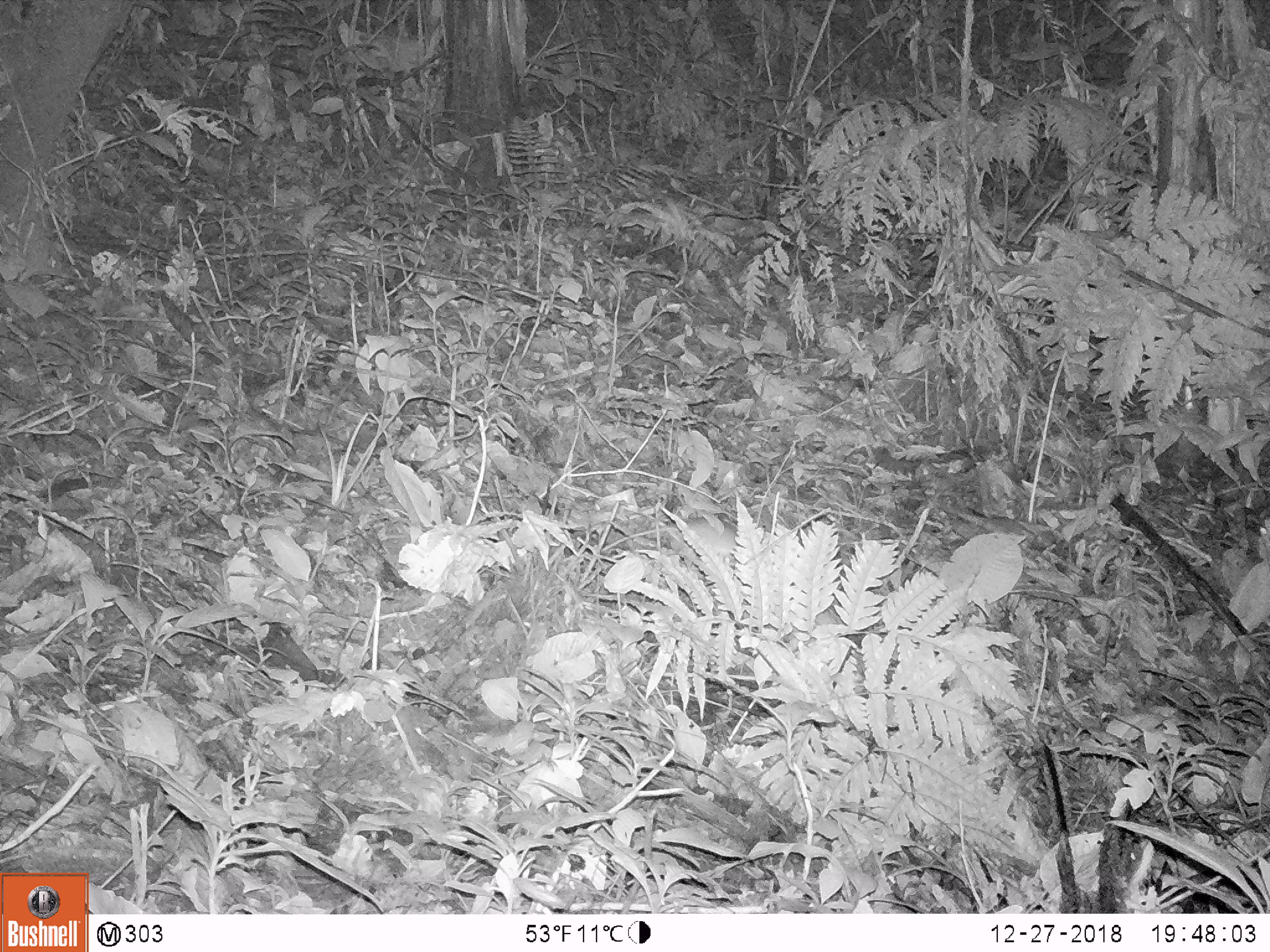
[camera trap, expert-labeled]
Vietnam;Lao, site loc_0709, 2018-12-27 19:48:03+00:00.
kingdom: Animalia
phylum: Chordata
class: Mammalia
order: Rodentia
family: Muridae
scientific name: Muridae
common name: old-world mice and rats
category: unidentified murid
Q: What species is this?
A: Unidentified murid (old-world mice and rats) (Muridae).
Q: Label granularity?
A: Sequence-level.